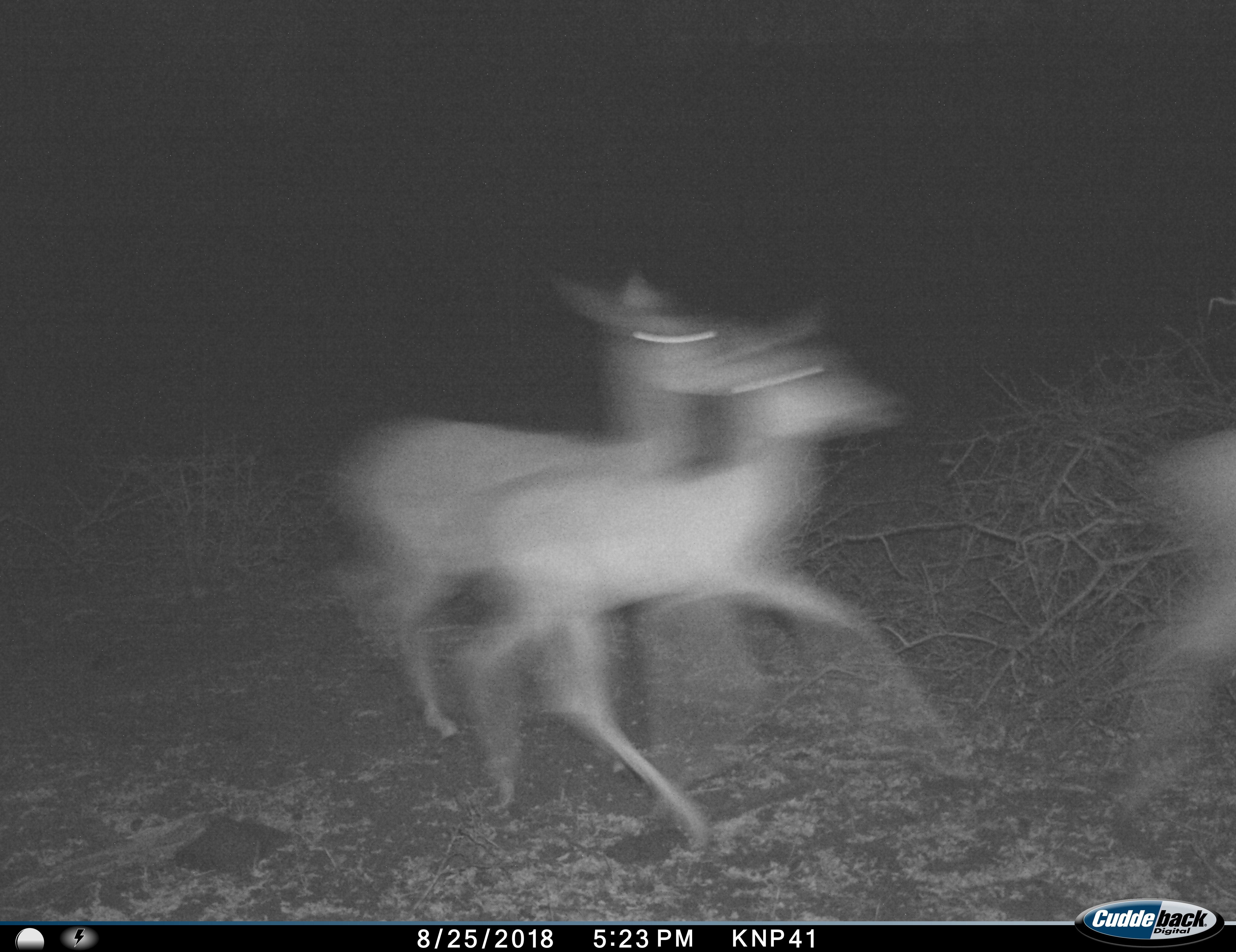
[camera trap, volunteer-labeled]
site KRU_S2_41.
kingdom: Animalia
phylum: Chordata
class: Mammalia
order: Artiodactyla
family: Bovidae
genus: Aepyceros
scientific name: Aepyceros melampus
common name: impala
Impala (Aepyceros melampus), count 3. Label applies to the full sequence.